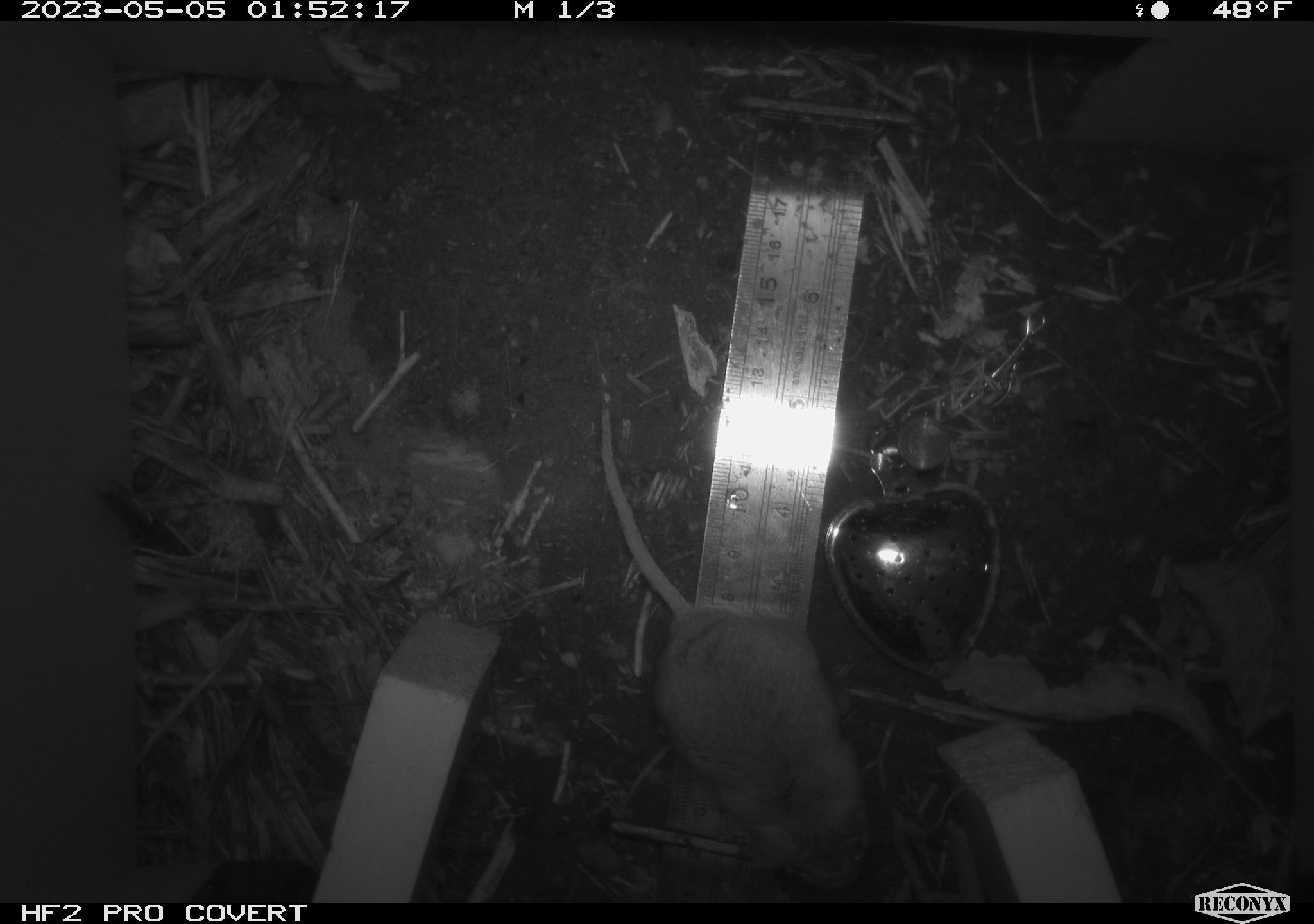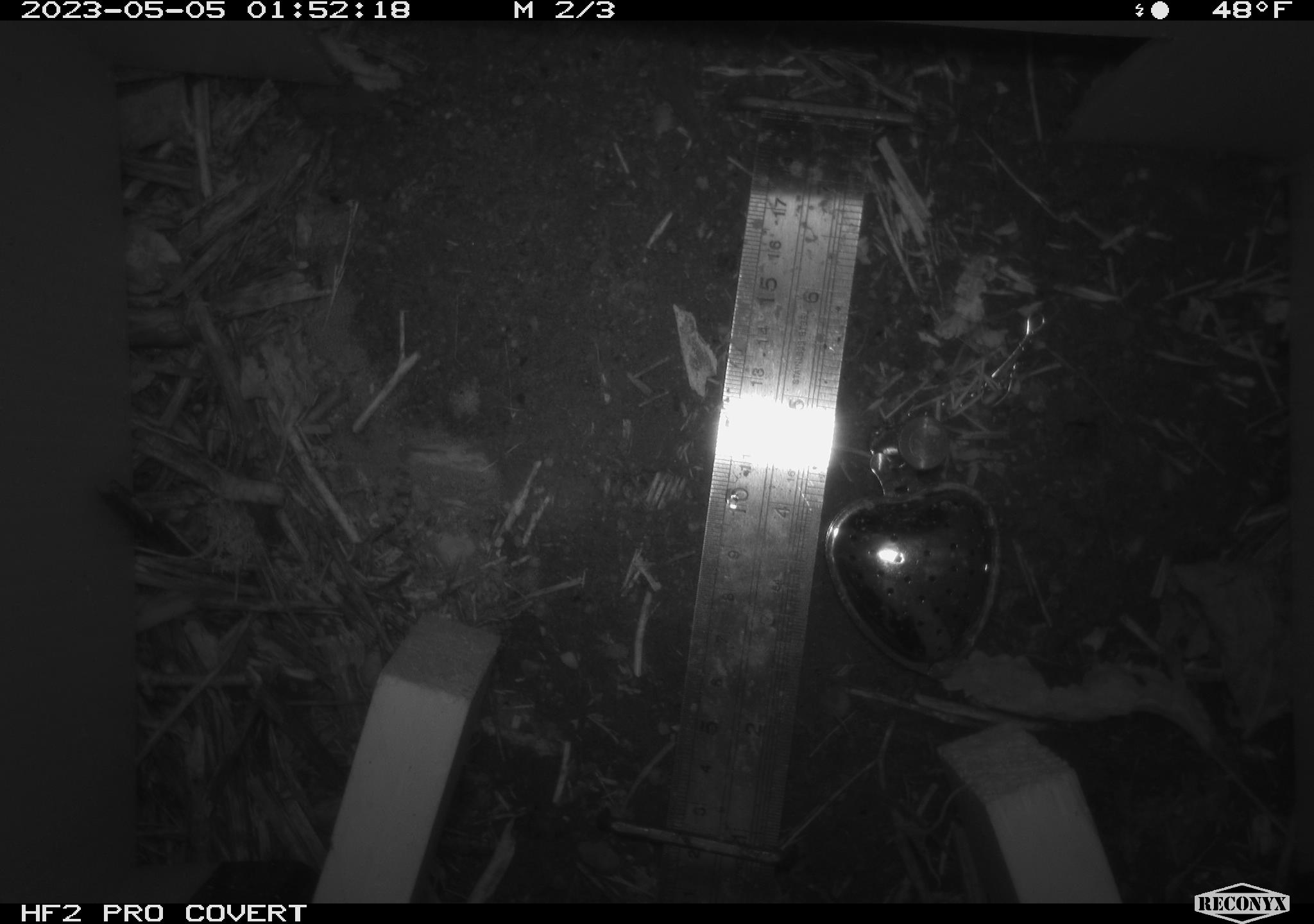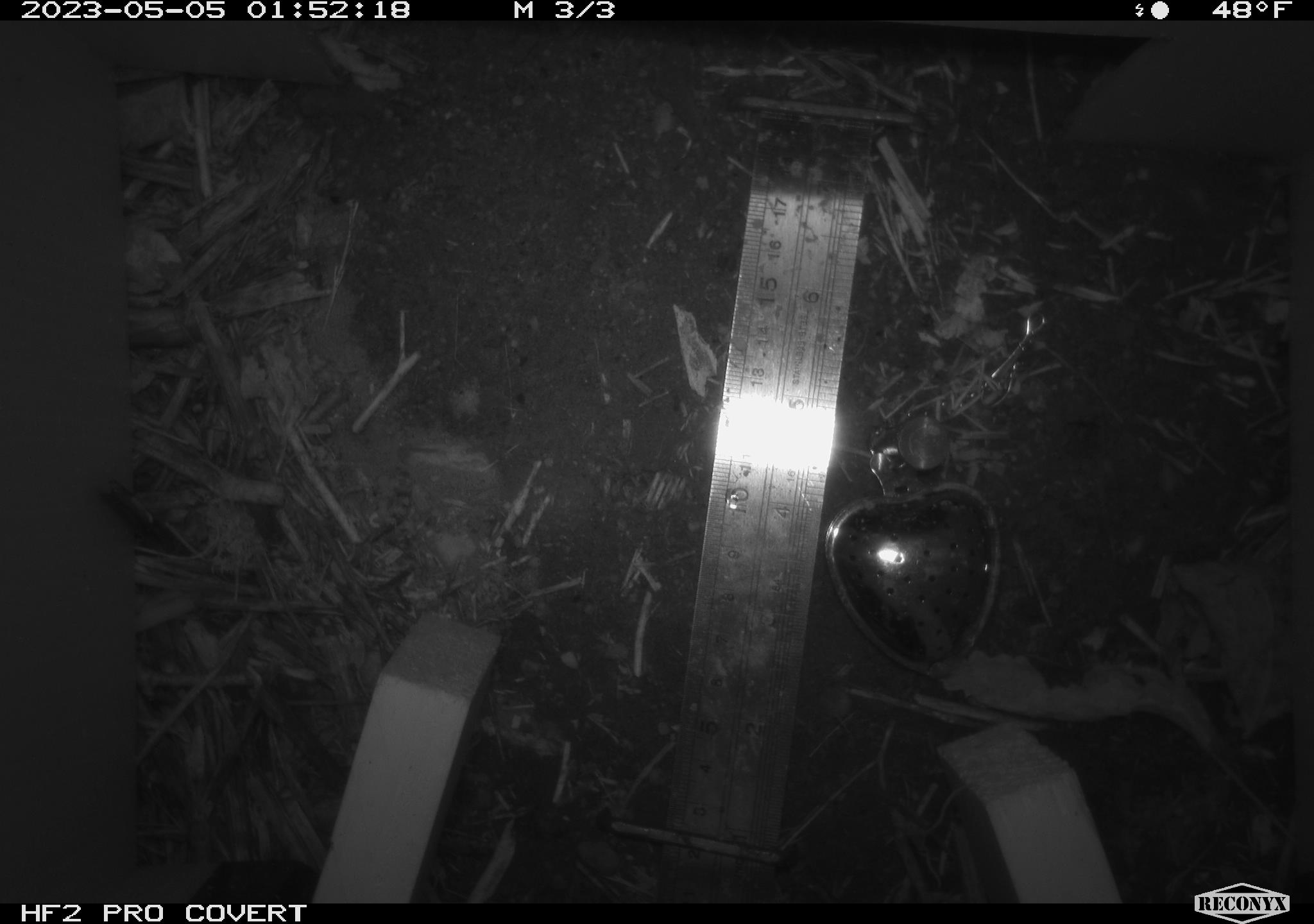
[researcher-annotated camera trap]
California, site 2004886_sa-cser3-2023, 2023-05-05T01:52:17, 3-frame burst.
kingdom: Animalia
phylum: Chordata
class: Mammalia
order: Rodentia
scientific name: Rodentia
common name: mouse species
Mouse species (Rodentia).